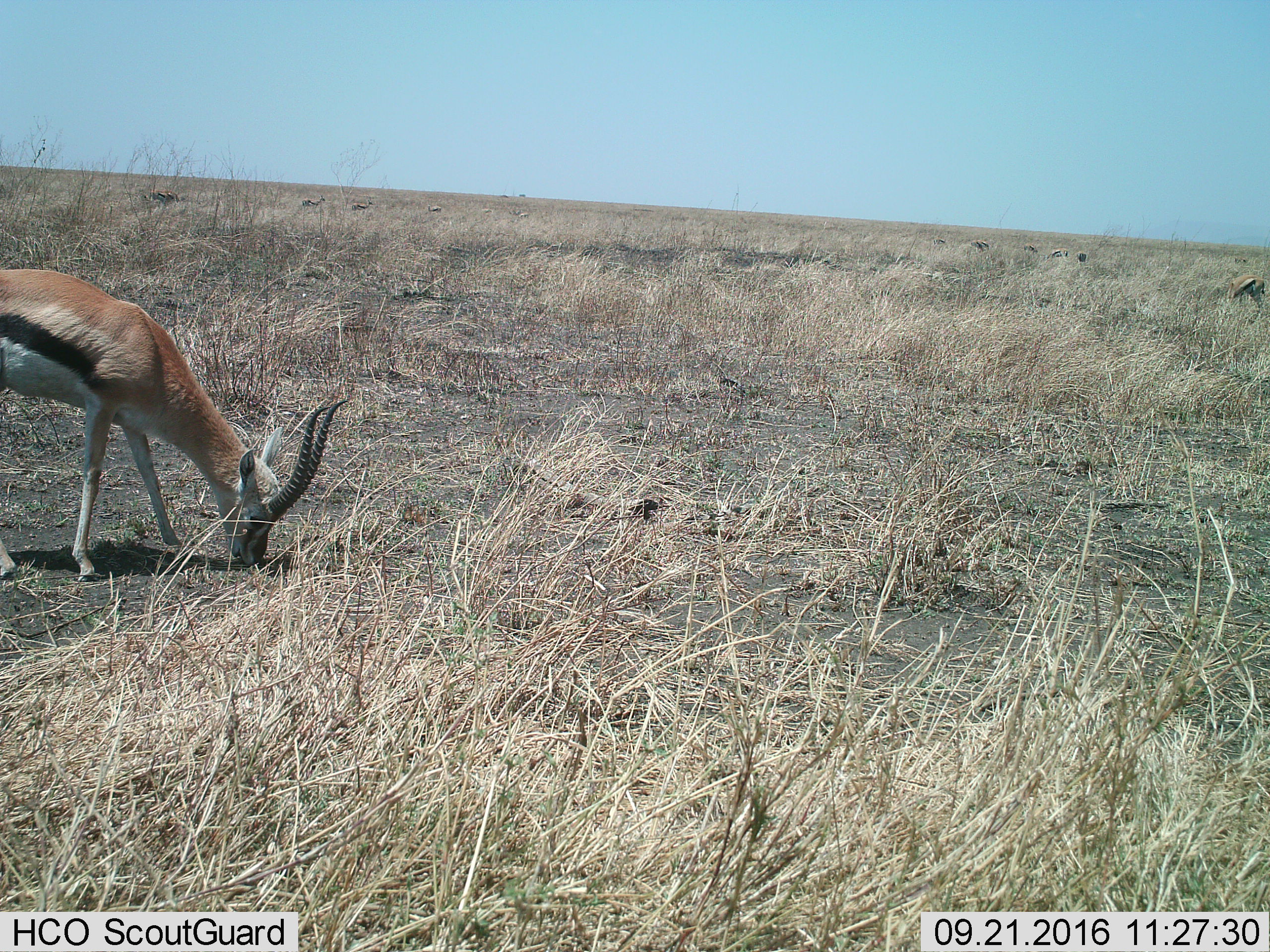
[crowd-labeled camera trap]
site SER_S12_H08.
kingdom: Animalia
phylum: Chordata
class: Mammalia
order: Artiodactyla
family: Bovidae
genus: Eudorcas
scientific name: Eudorcas thomsonii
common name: thomson's gazelle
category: gazellethomsons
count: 11-50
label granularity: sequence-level